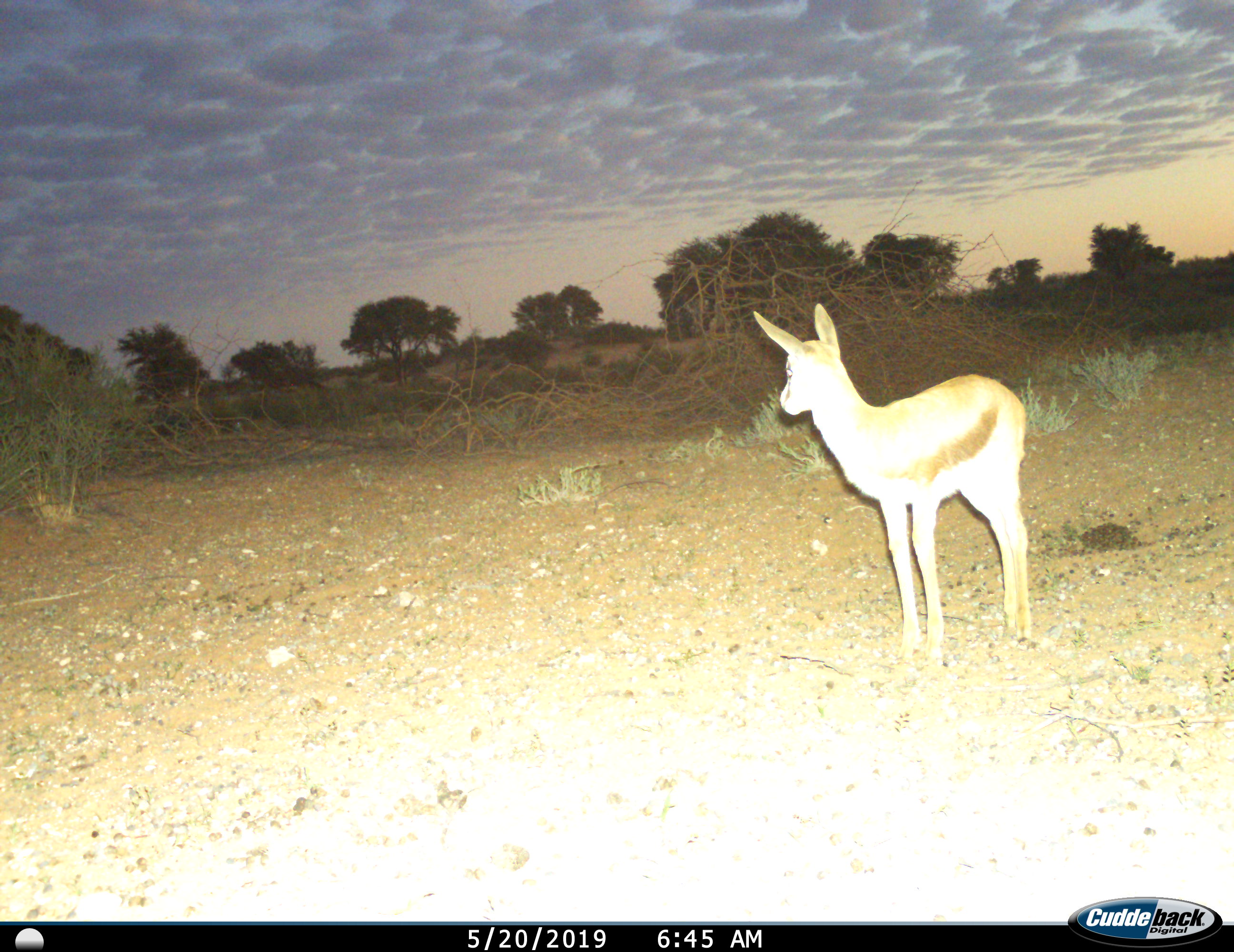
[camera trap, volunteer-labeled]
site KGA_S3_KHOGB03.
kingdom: Animalia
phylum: Chordata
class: Mammalia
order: Artiodactyla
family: Bovidae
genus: Antidorcas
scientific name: Antidorcas marsupialis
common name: springbok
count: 1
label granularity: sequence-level